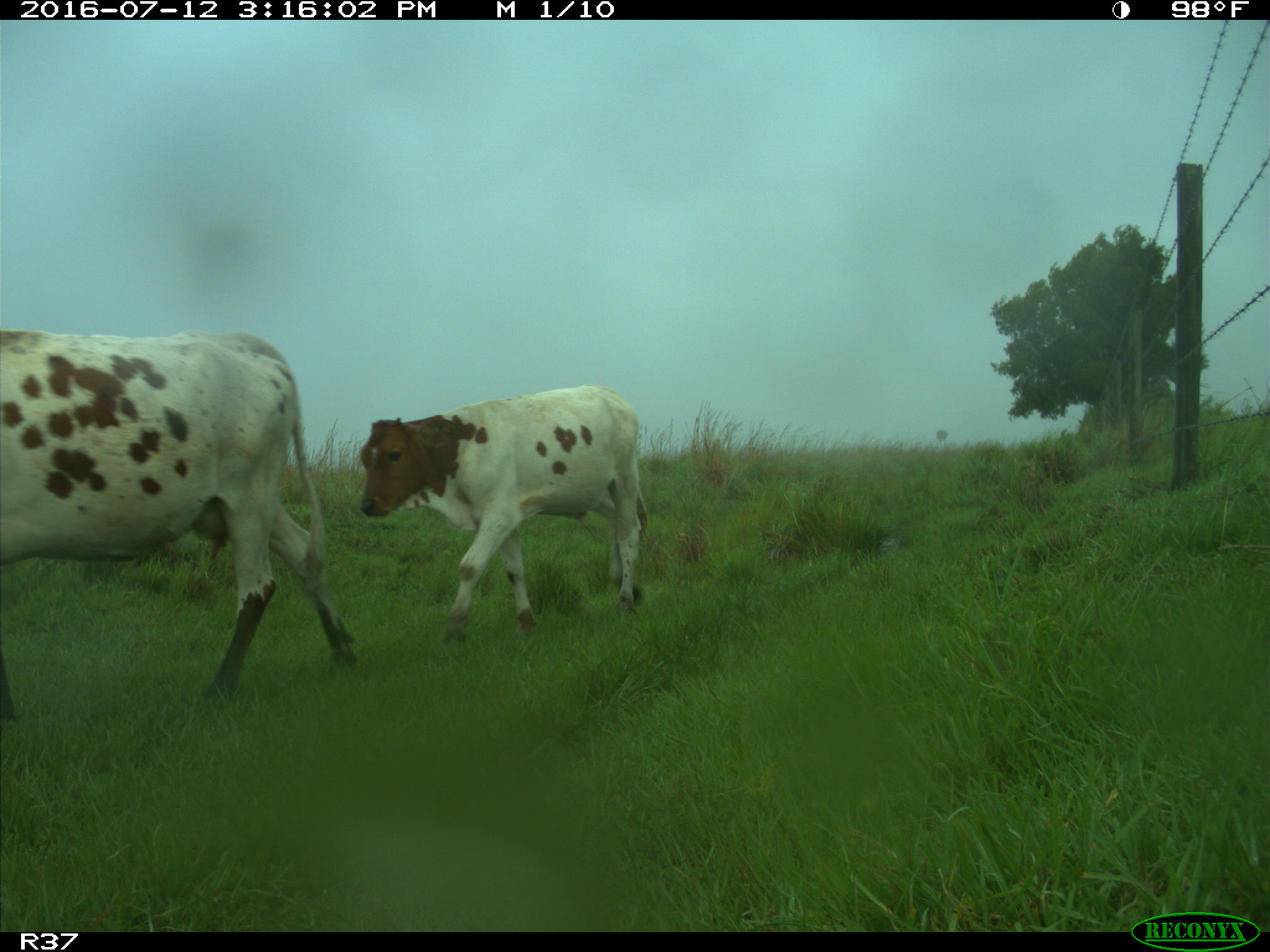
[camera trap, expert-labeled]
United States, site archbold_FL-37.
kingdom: Animalia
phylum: Chordata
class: Mammalia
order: Artiodactyla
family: Bovidae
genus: Bos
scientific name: Bos taurus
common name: domestic cow